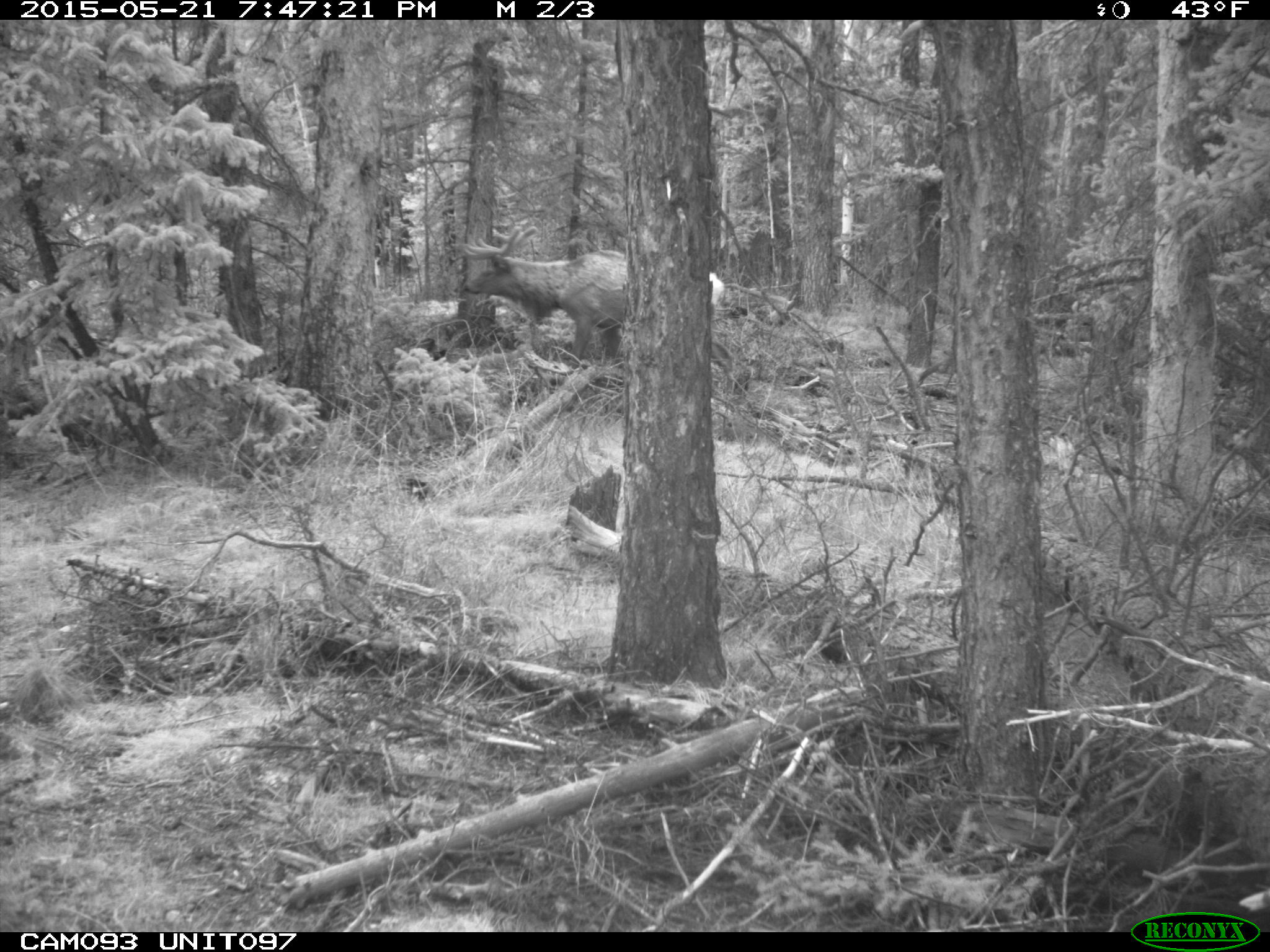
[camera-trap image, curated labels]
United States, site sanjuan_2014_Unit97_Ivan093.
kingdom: Animalia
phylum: Chordata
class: Mammalia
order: Artiodactyla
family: Cervidae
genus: Cervus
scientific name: Cervus elaphus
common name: red deer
Cervus elaphus (red deer).